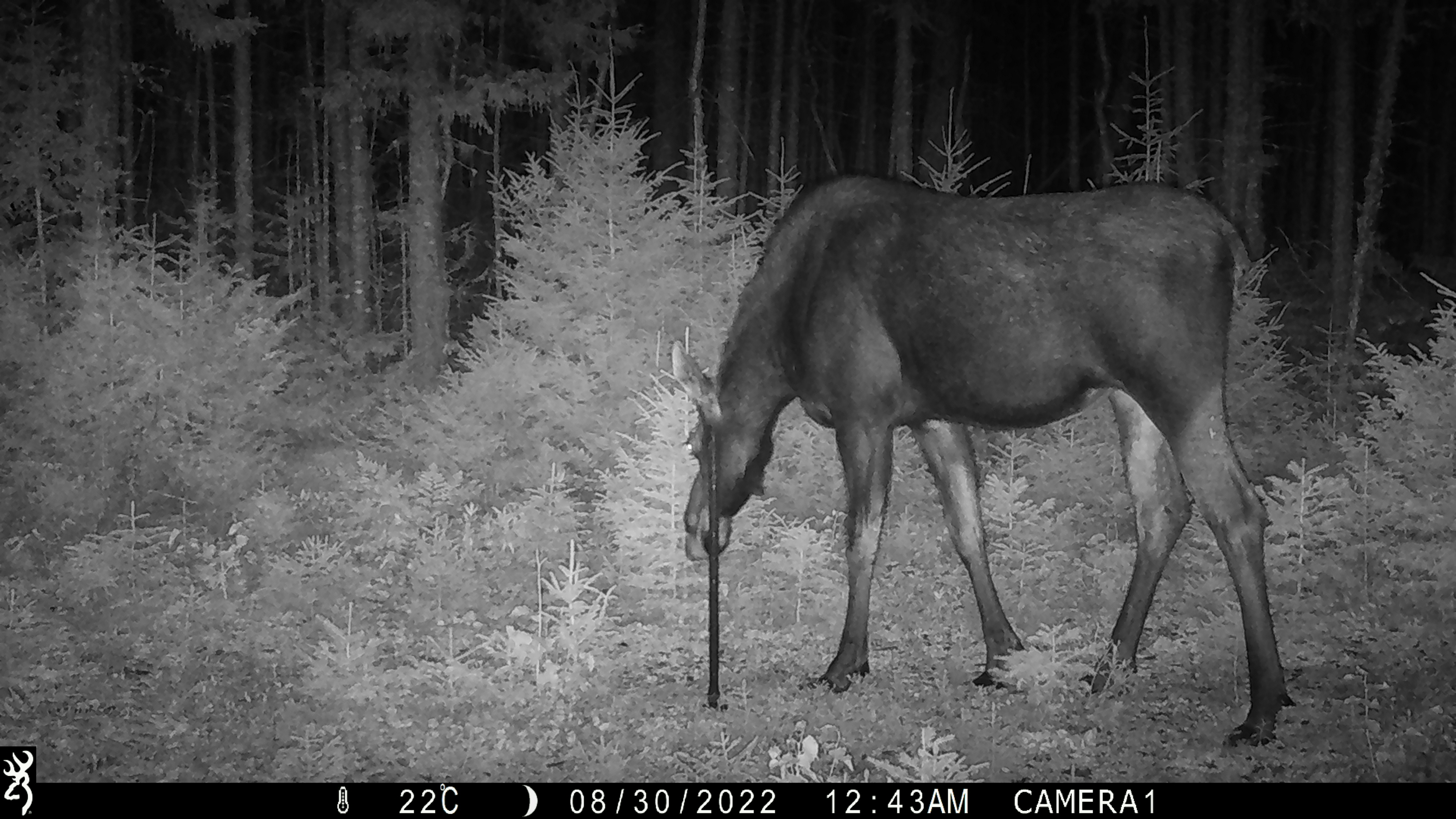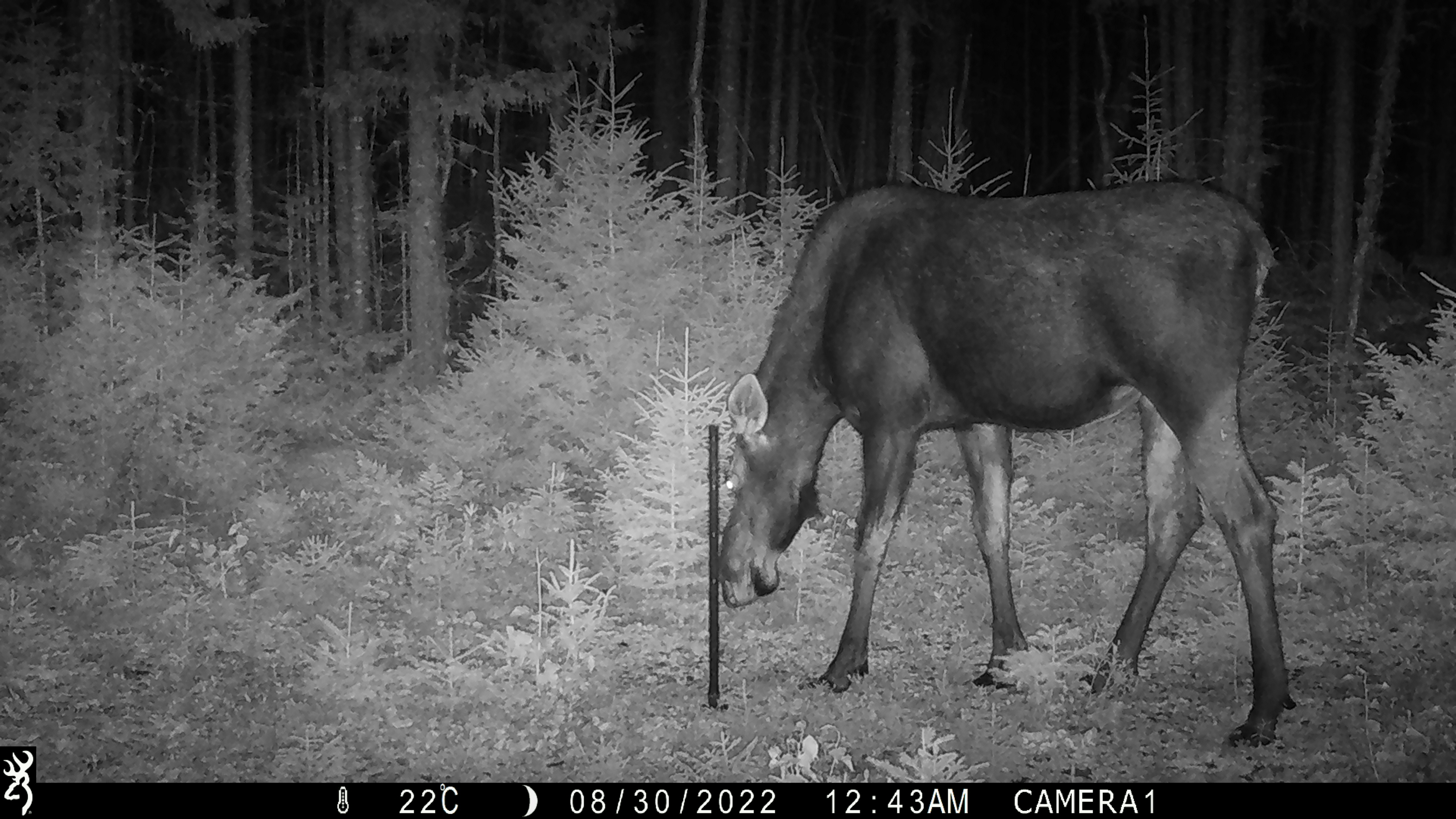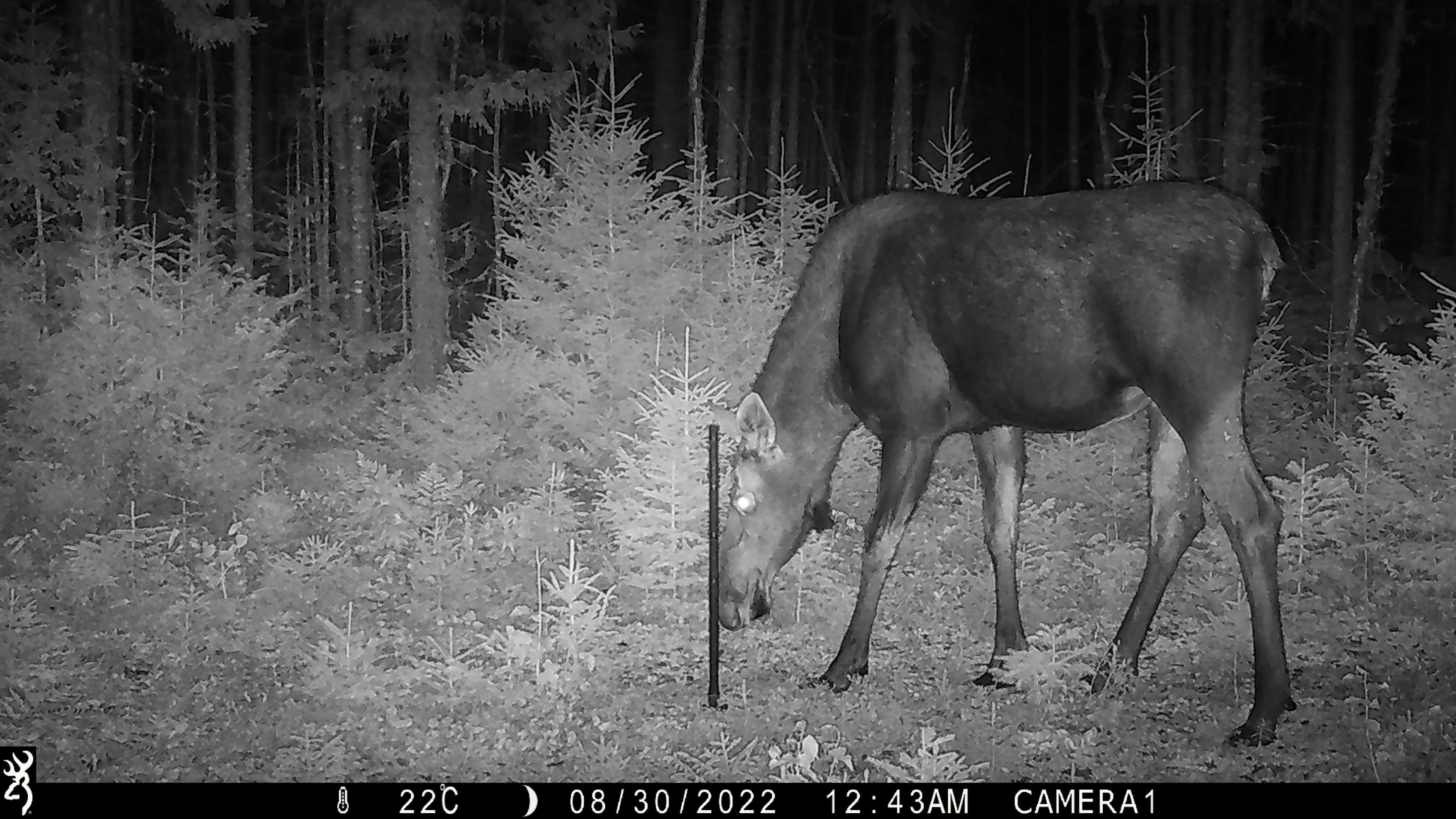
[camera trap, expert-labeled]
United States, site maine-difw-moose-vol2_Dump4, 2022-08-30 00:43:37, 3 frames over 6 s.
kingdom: Animalia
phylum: Chordata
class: Mammalia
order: Artiodactyla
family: Cervidae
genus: Alces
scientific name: Alces alces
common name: moose